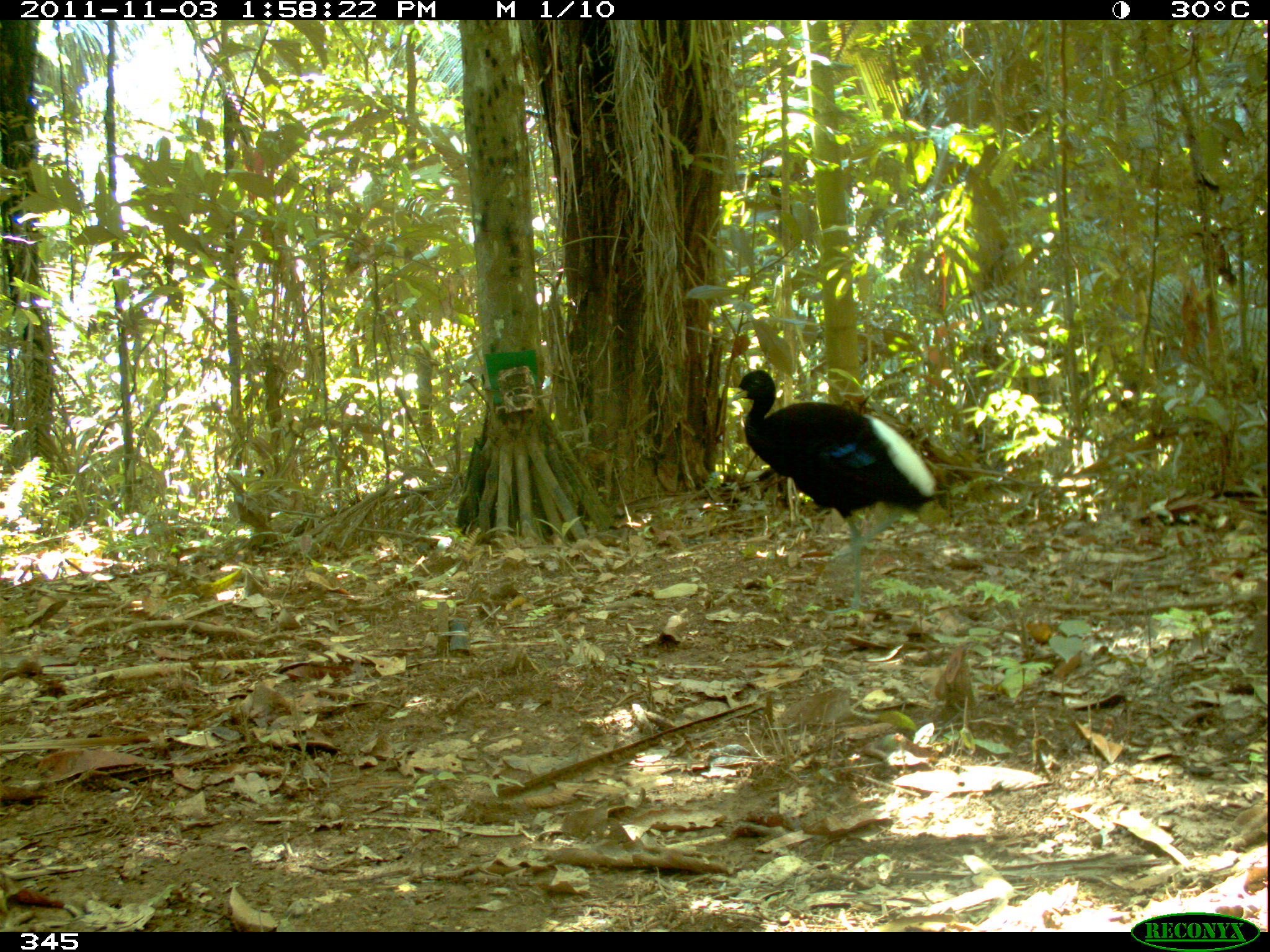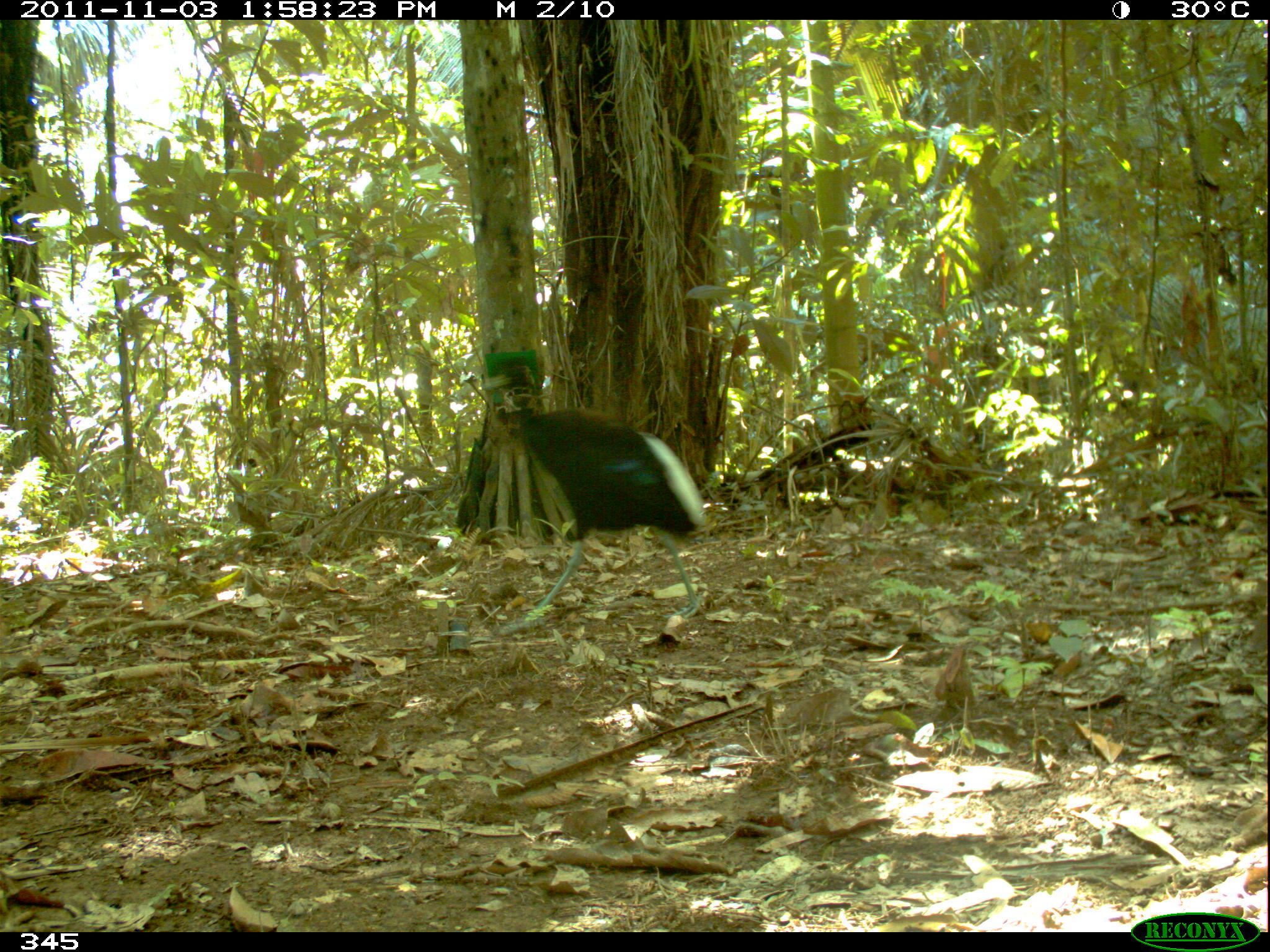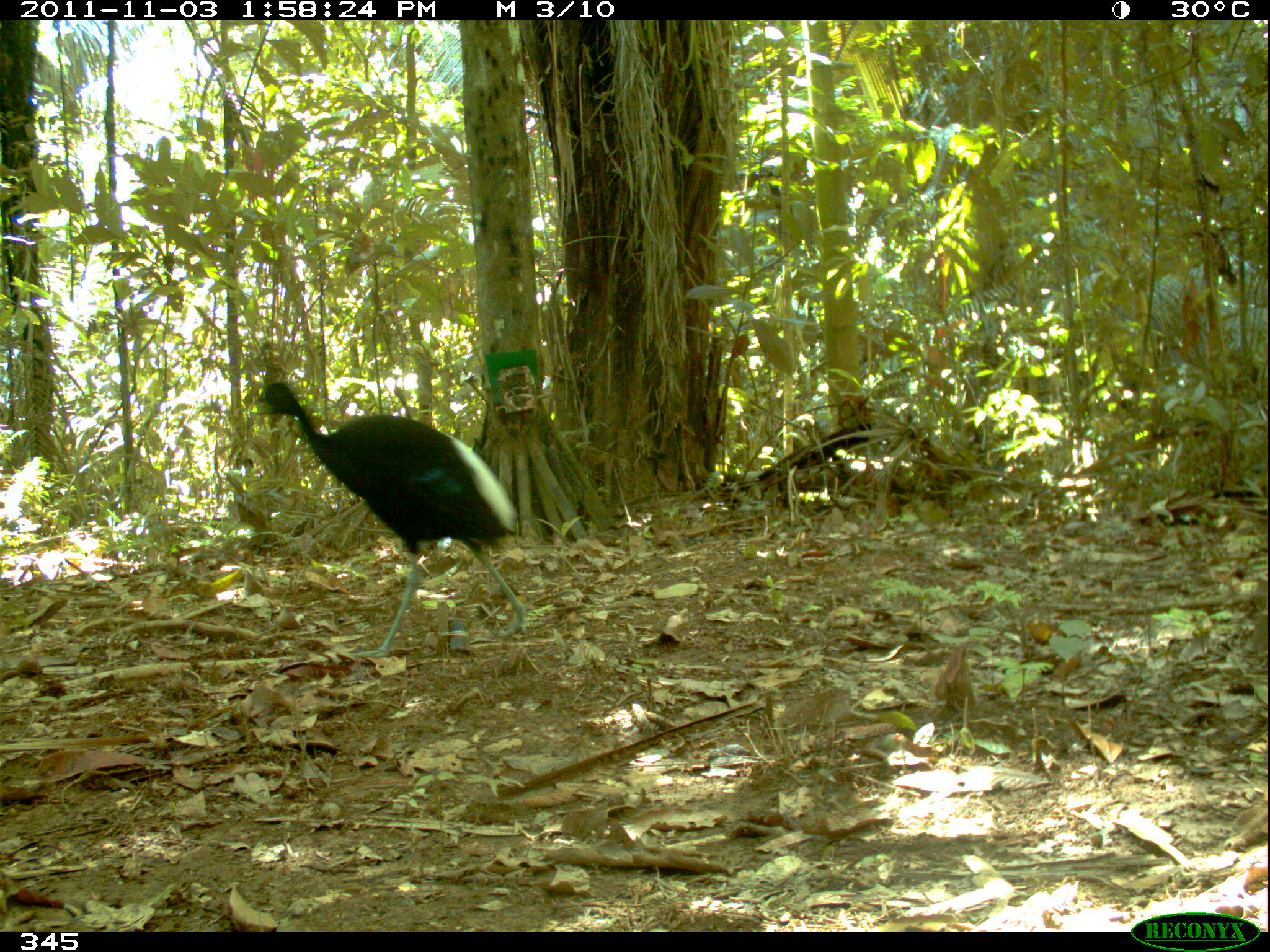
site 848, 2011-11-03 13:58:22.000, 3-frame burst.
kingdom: Animalia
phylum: Chordata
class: Aves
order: Gruiformes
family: Psophiidae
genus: Psophia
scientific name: Psophia leucoptera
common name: pale-winged trumpeter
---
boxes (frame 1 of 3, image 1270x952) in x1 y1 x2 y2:
psophia leucoptera: 726 369 937 615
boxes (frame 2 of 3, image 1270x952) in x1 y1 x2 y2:
psophia leucoptera: 490 396 711 636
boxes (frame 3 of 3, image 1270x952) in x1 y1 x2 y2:
psophia leucoptera: 252 381 526 658